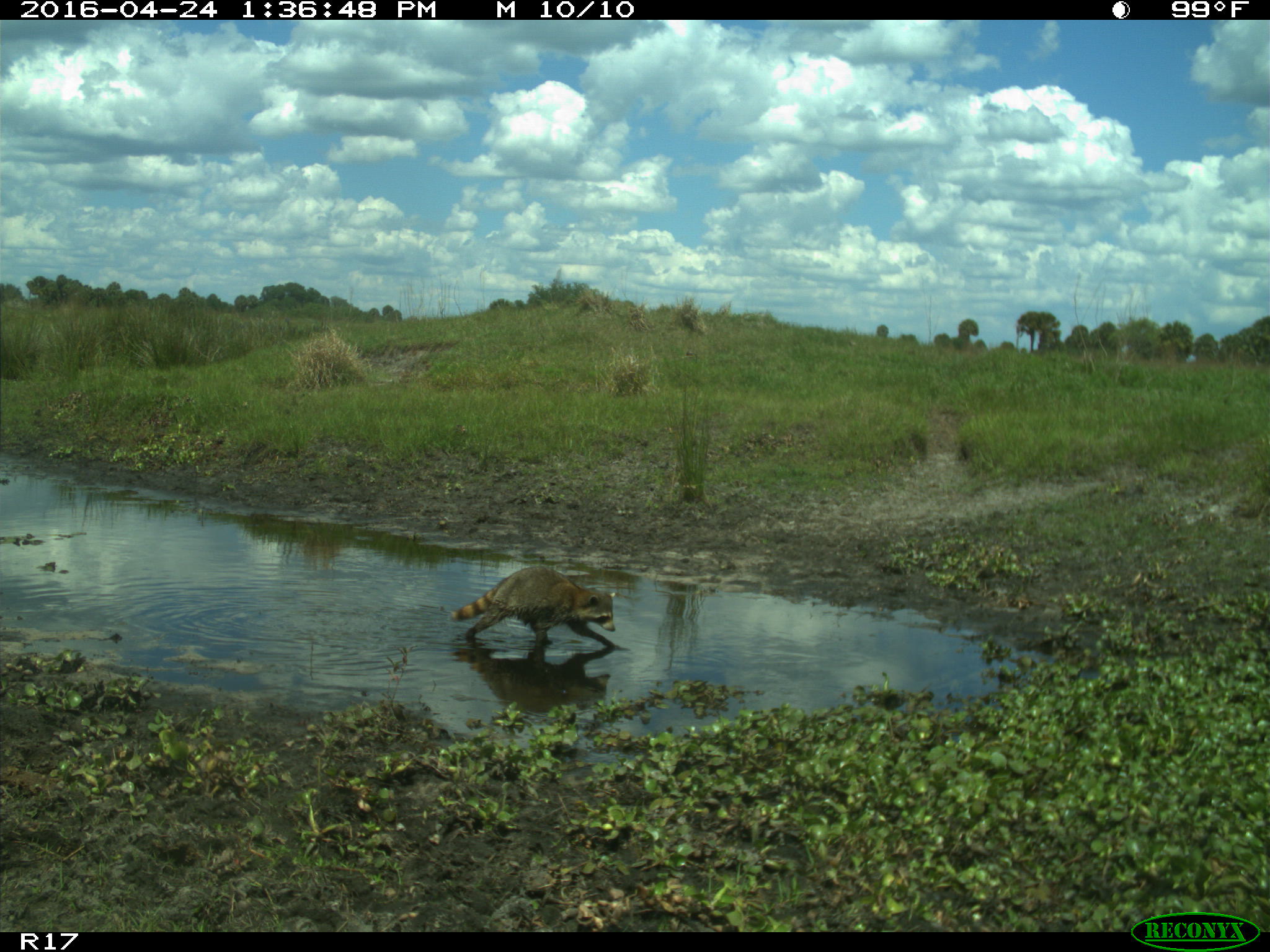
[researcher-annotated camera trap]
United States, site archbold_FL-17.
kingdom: Animalia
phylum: Chordata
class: Mammalia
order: Carnivora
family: Procyonidae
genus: Procyon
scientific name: Procyon lotor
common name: common raccoon